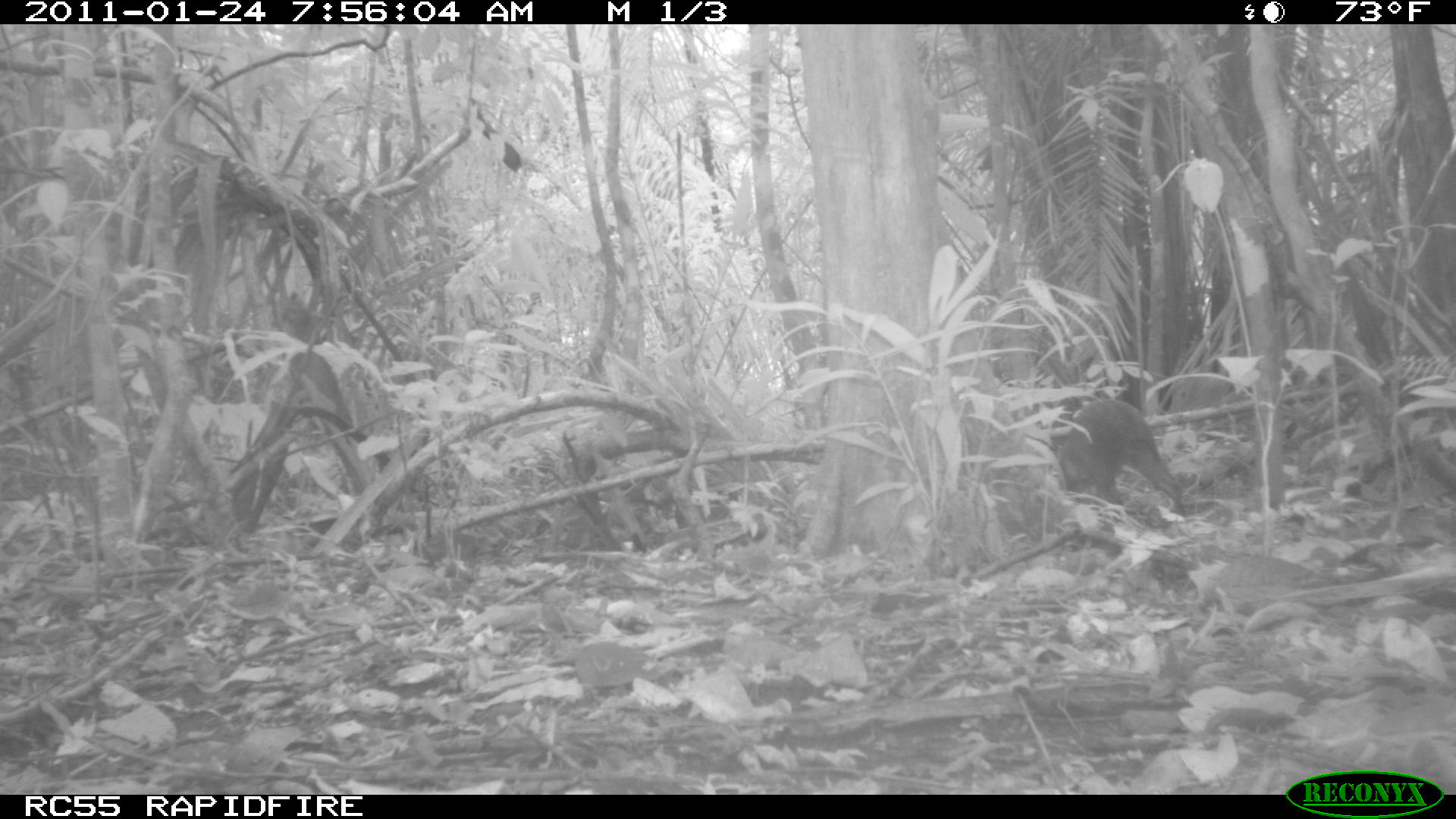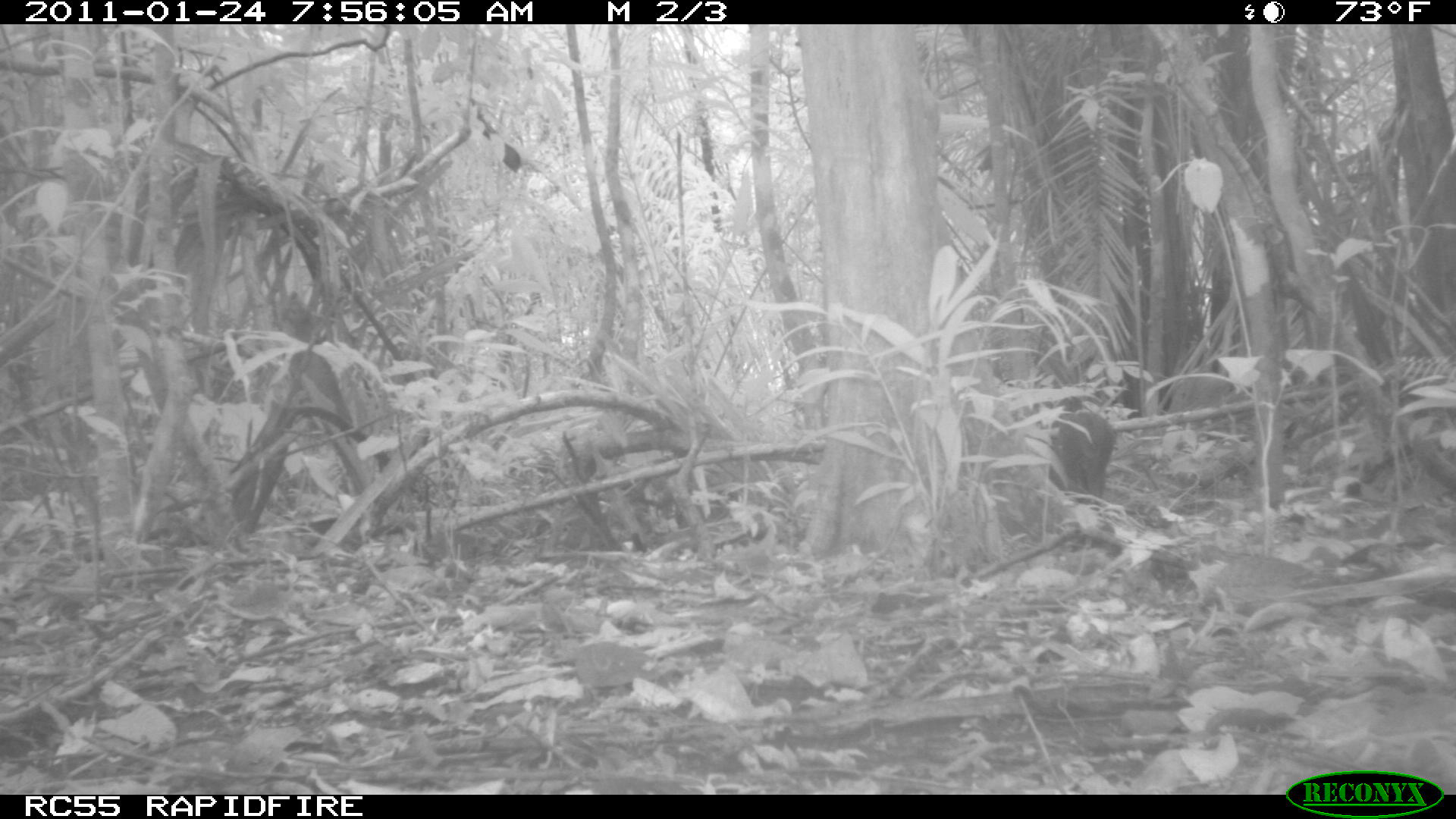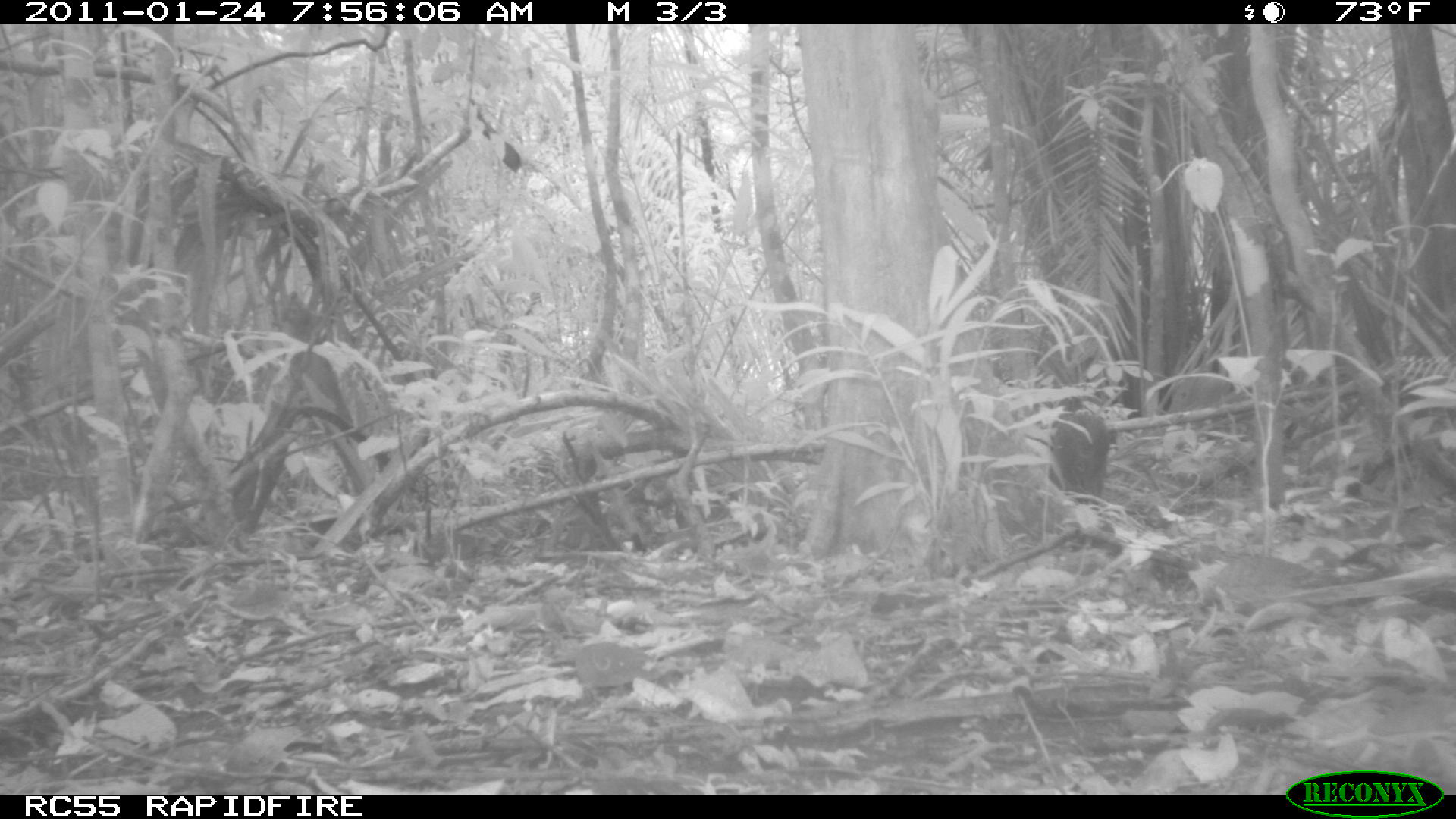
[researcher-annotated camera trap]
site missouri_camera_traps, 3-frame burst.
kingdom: Animalia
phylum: Chordata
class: Mammalia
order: Rodentia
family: Dasyproctidae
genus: Dasyprocta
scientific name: Dasyprocta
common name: agouti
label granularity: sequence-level